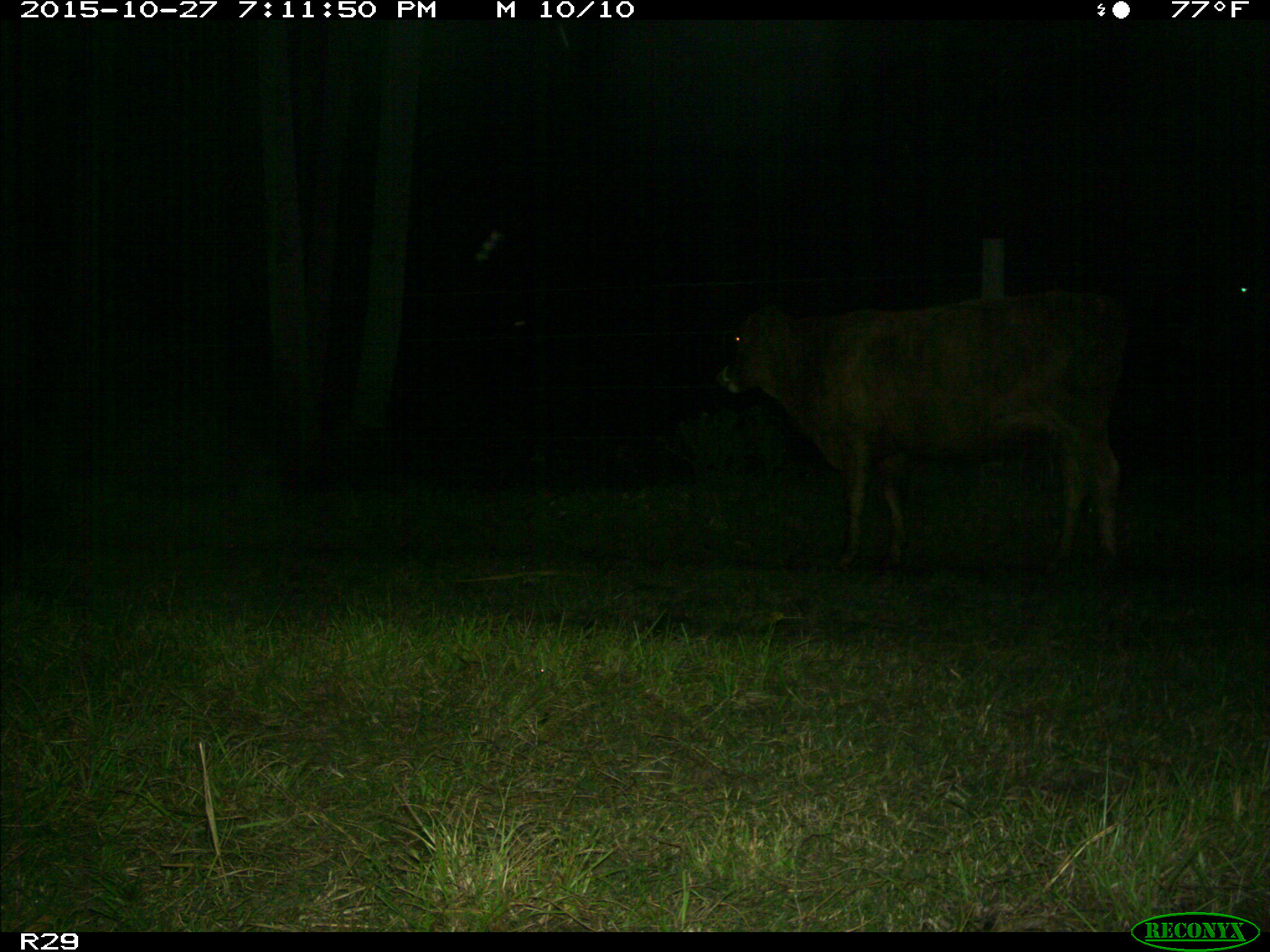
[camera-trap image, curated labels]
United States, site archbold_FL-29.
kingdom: Animalia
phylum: Chordata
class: Mammalia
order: Artiodactyla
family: Bovidae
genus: Bos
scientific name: Bos taurus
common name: domestic cow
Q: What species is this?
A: Bos taurus (domestic cow).